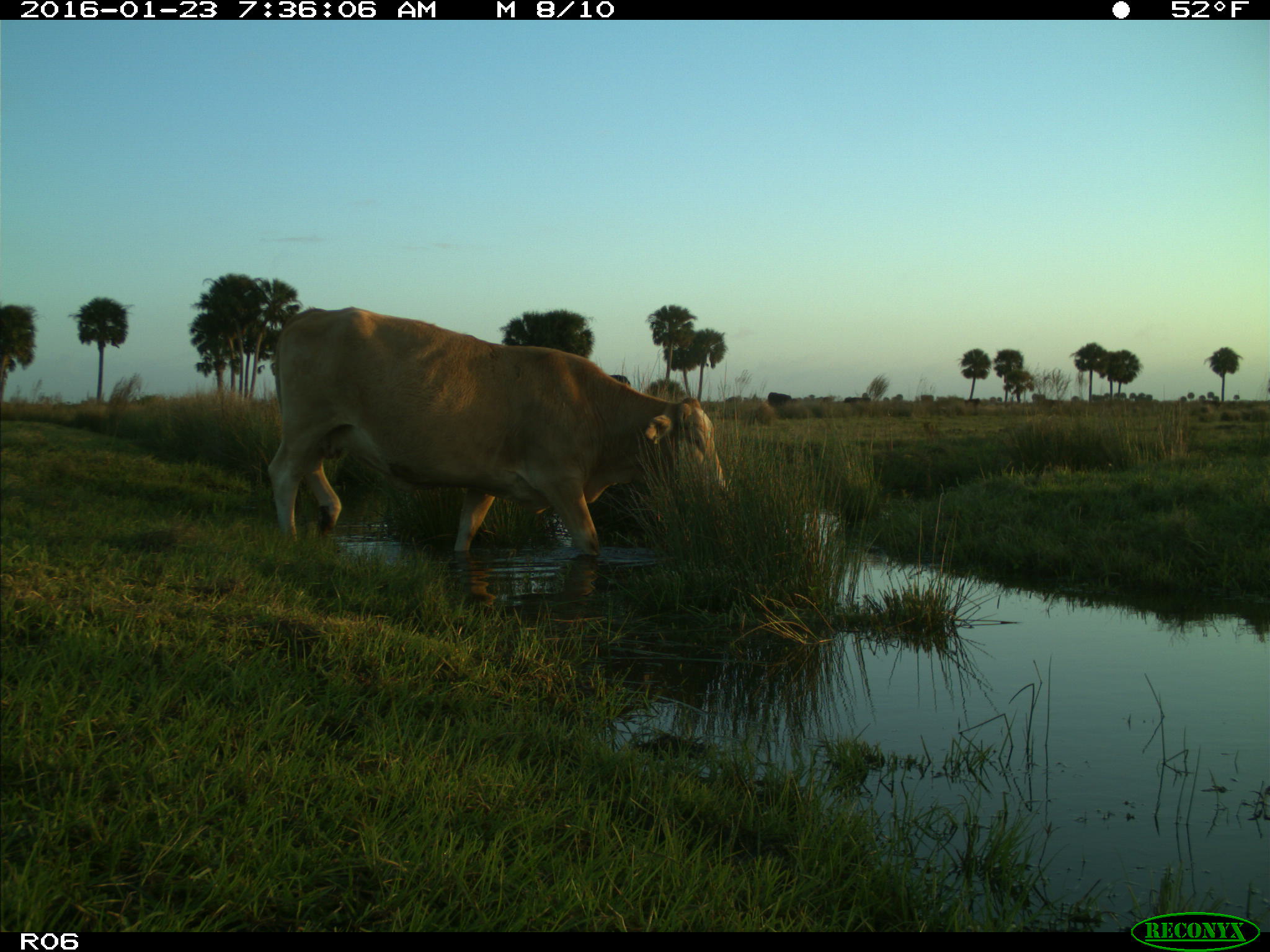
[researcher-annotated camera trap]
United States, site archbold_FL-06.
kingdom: Animalia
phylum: Chordata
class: Mammalia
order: Artiodactyla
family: Bovidae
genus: Bos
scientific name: Bos taurus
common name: domestic cow